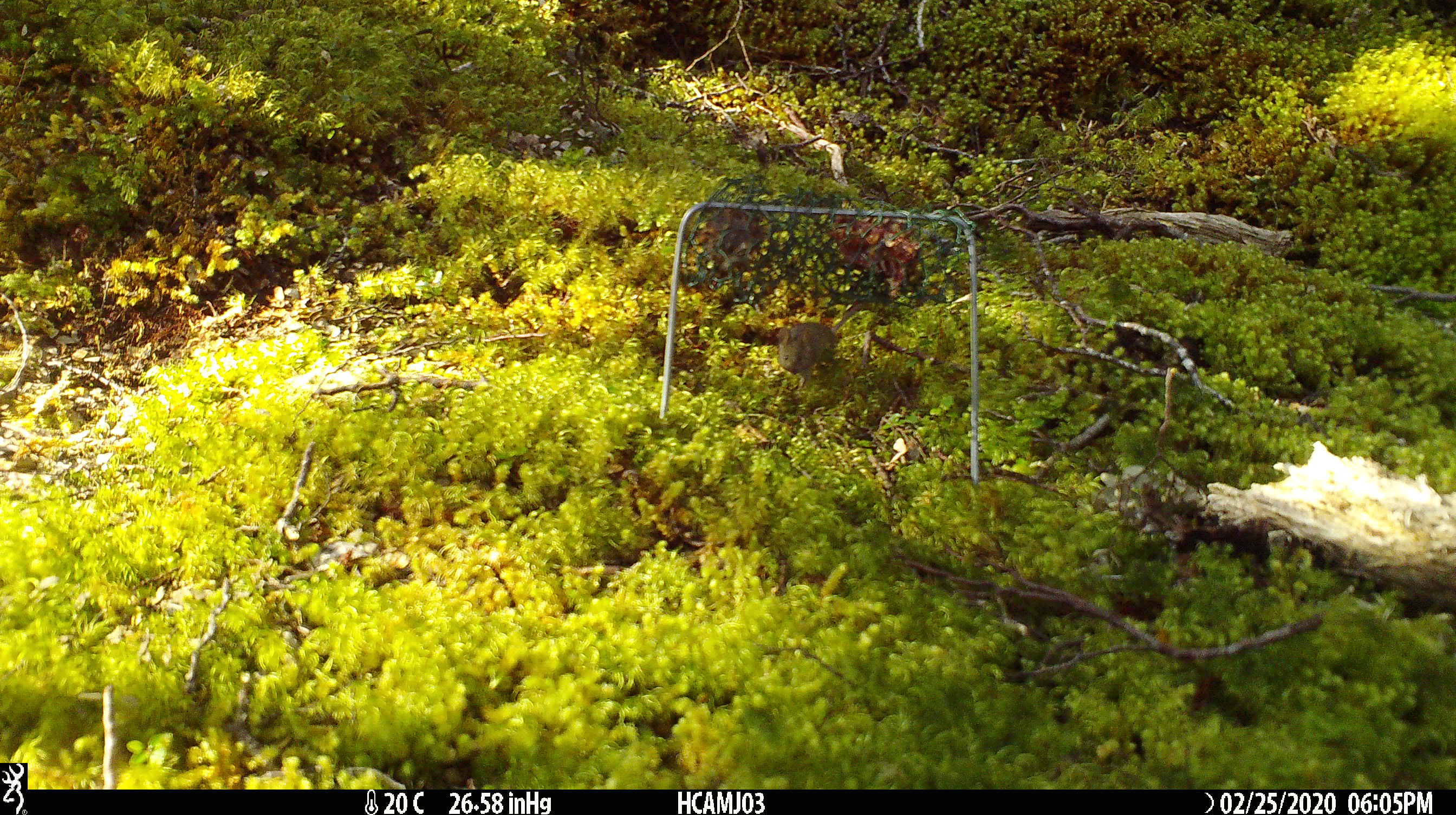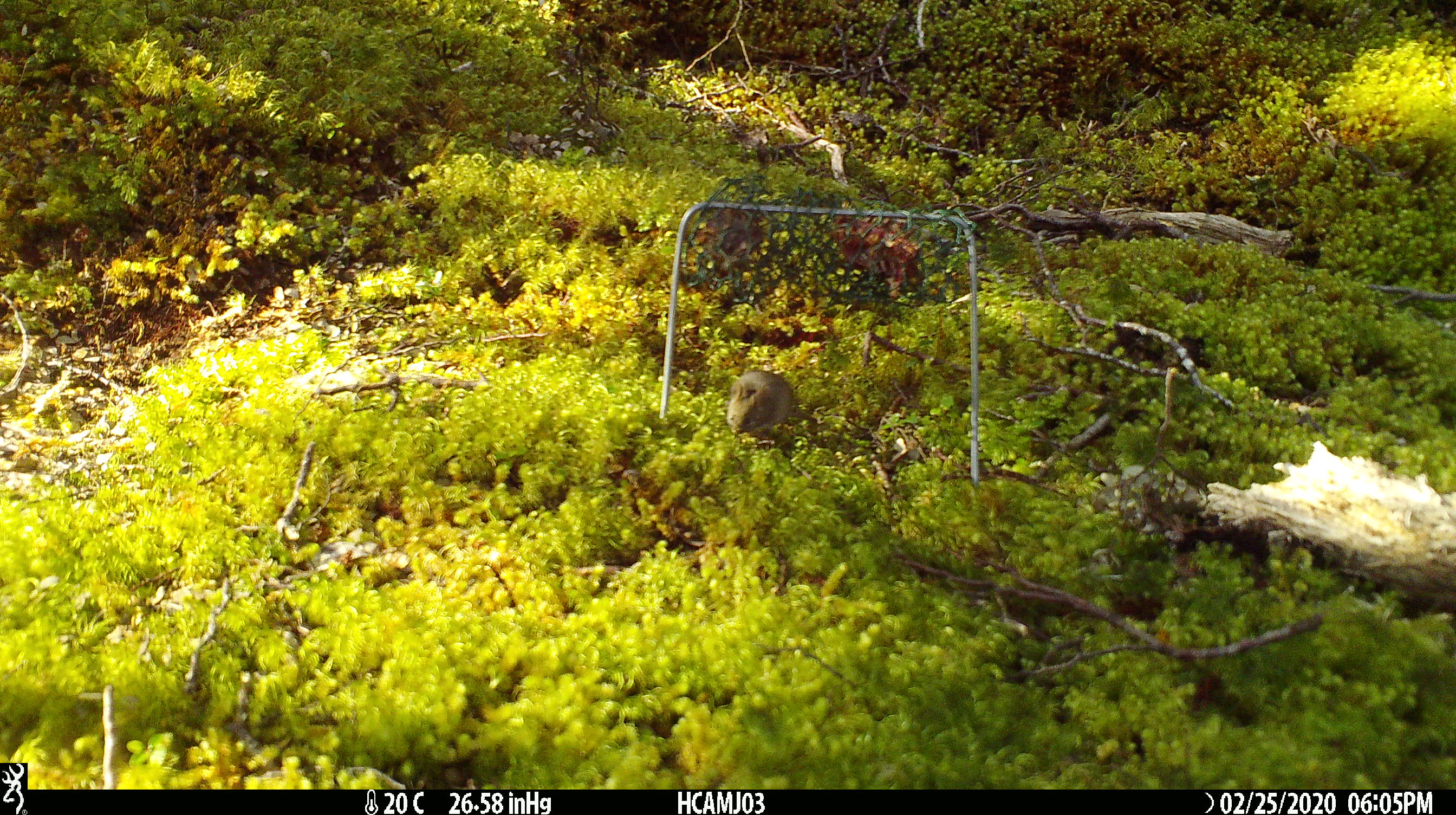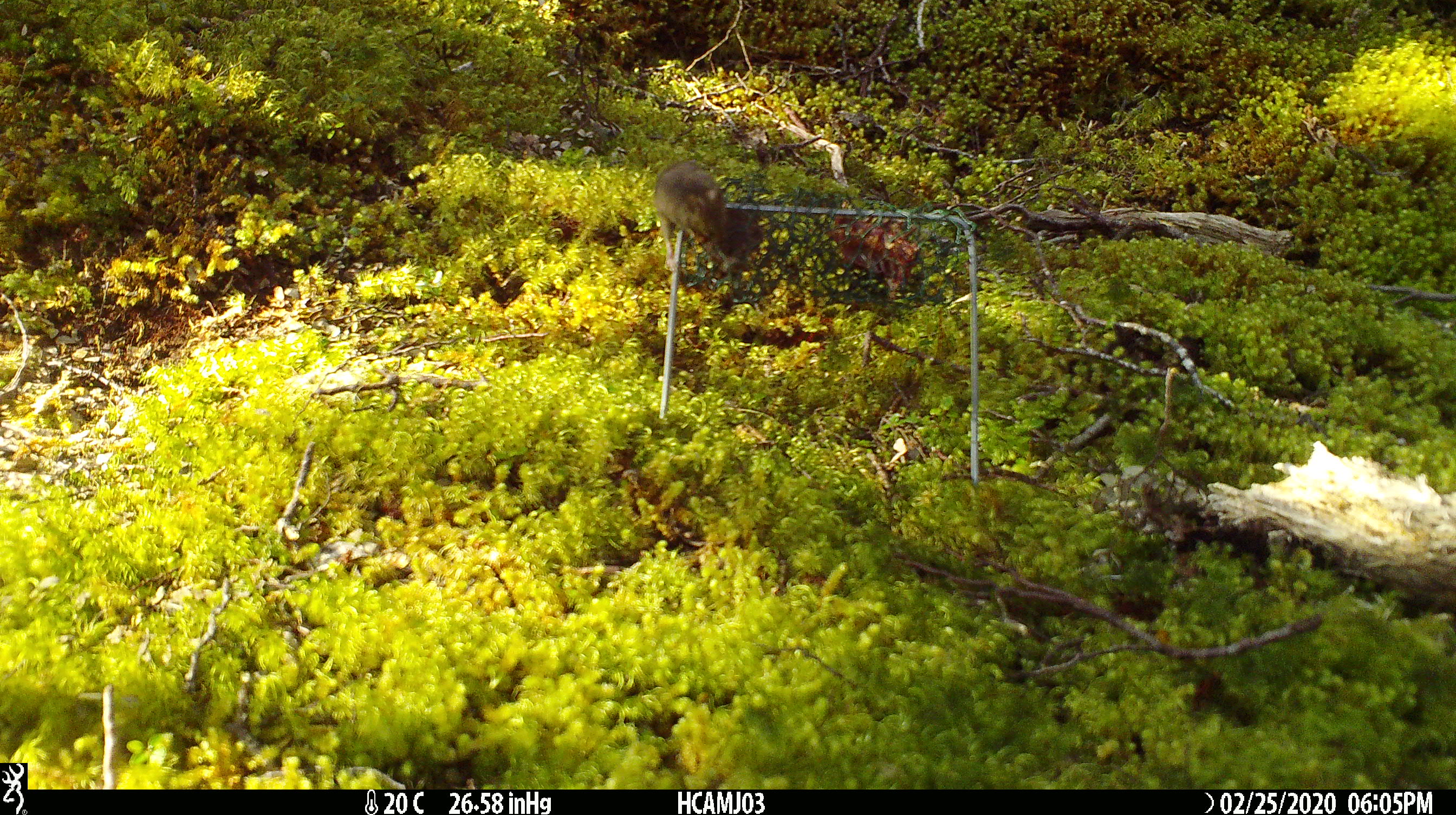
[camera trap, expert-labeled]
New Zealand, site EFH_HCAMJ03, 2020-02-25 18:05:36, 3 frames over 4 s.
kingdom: Animalia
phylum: Chordata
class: Mammalia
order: Rodentia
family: Muridae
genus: Mus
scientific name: Mus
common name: mouse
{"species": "mouse (Mus)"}